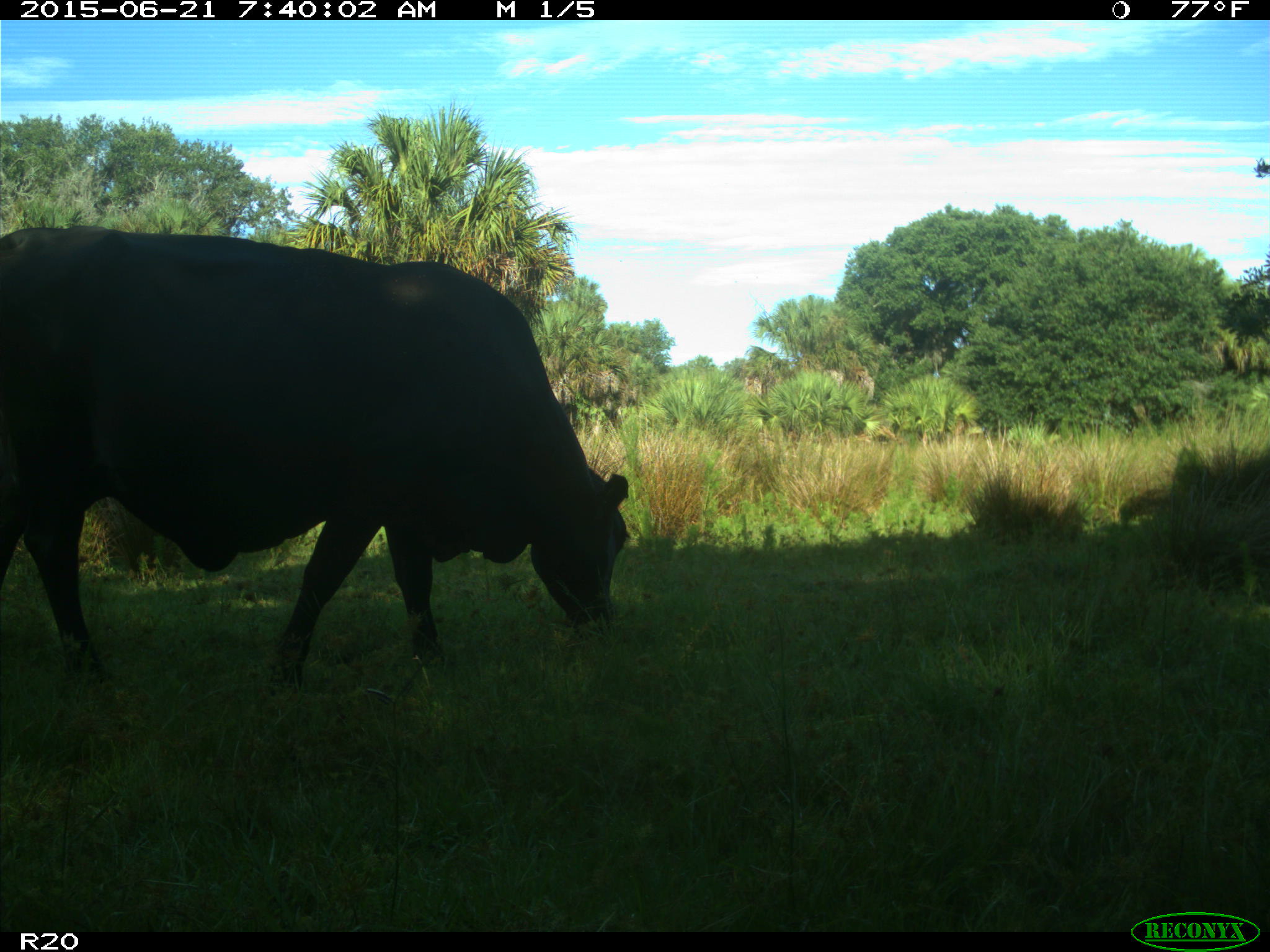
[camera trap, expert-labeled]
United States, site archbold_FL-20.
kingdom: Animalia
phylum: Chordata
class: Mammalia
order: Artiodactyla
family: Bovidae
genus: Bos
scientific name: Bos taurus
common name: domestic cow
Bos taurus (domestic cow).